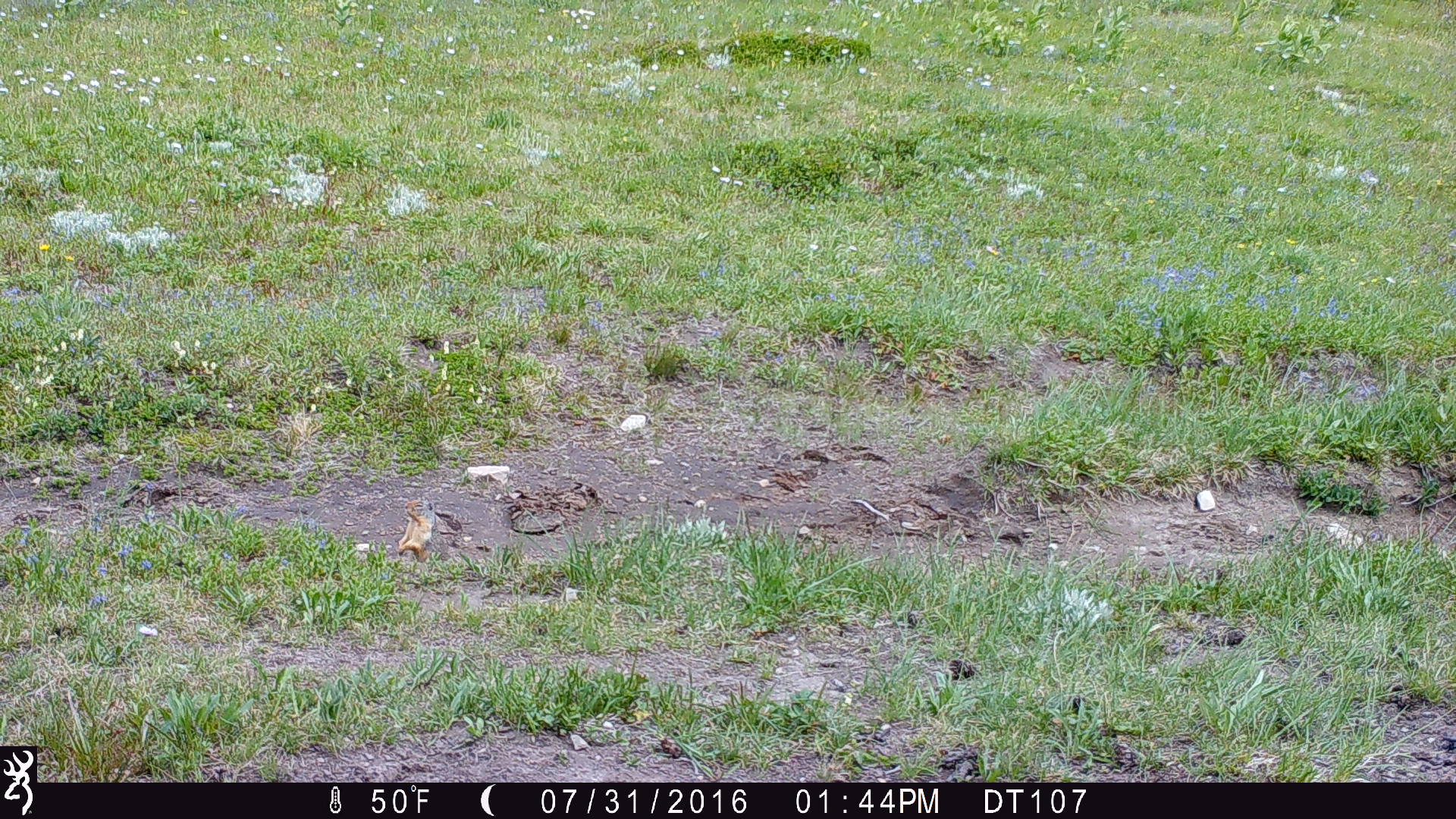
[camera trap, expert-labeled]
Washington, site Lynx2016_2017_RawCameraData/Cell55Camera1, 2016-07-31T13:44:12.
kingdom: Animalia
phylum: Chordata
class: Mammalia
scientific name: Mammalia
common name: small mammal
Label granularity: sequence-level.